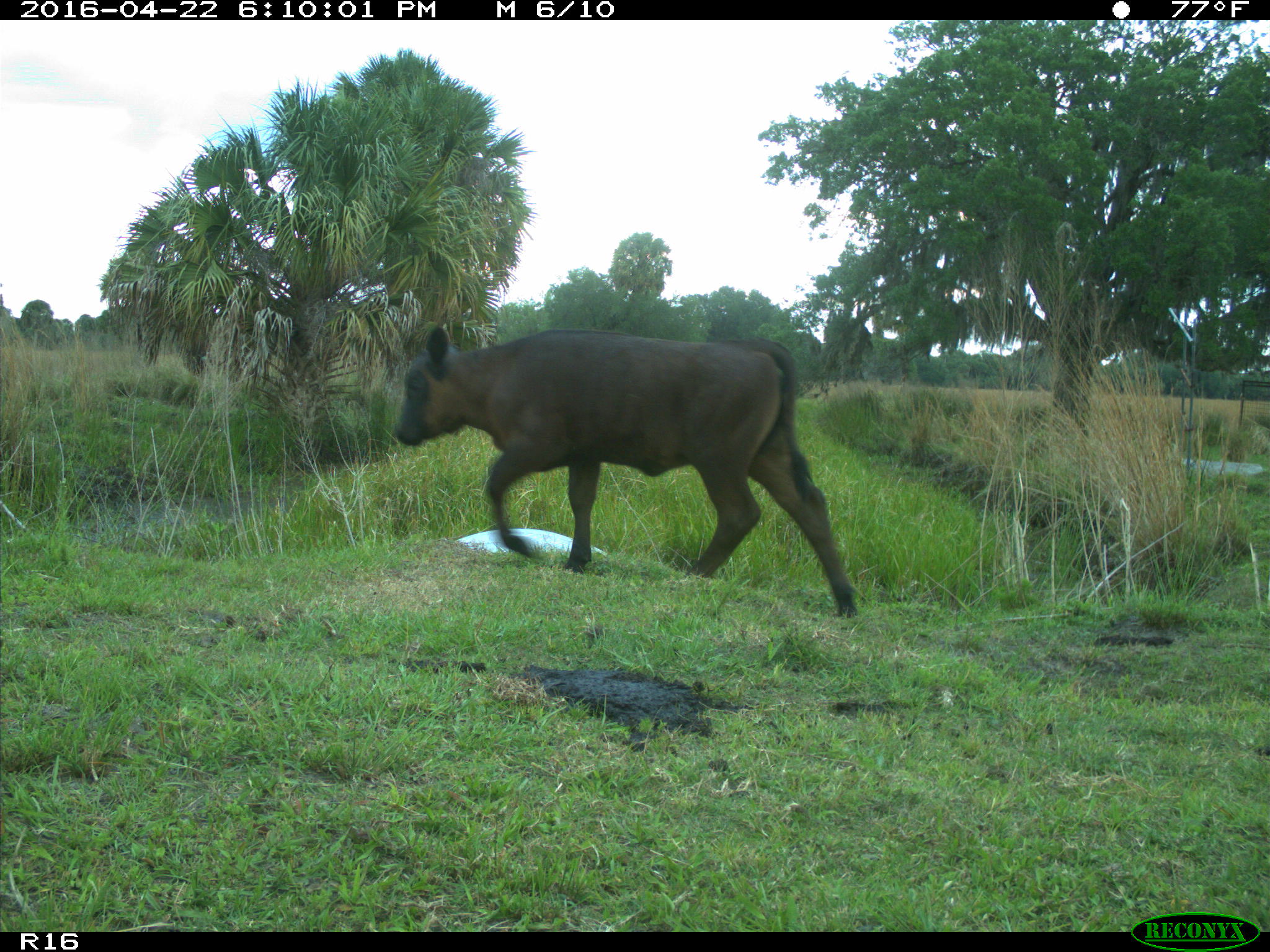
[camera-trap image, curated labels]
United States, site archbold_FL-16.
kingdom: Animalia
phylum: Chordata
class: Mammalia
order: Artiodactyla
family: Bovidae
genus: Bos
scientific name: Bos taurus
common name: domestic cow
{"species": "Bos taurus (domestic cow)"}